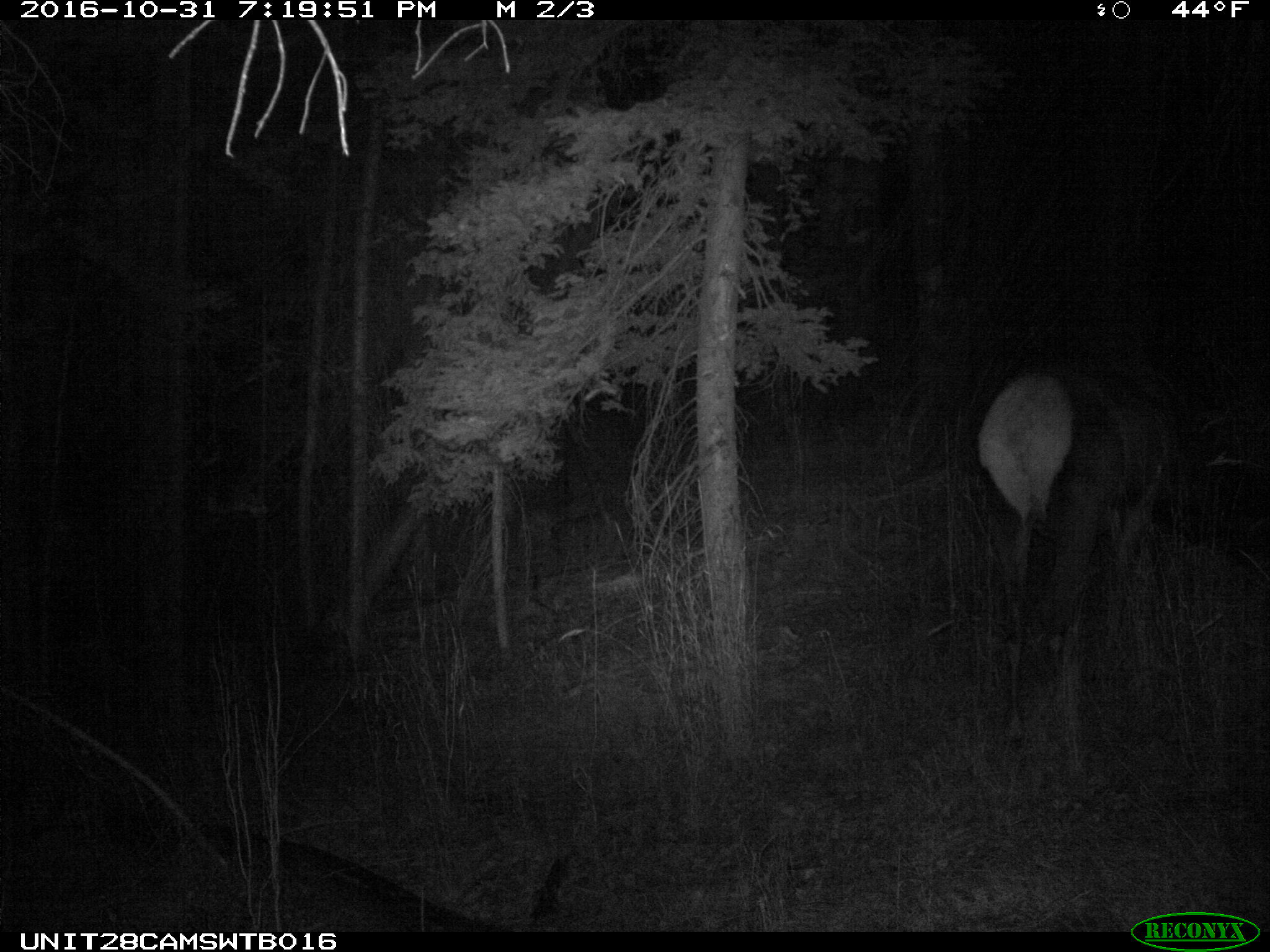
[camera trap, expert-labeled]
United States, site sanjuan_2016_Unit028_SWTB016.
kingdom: Animalia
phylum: Chordata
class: Mammalia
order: Artiodactyla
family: Cervidae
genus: Cervus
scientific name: Cervus elaphus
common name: red deer